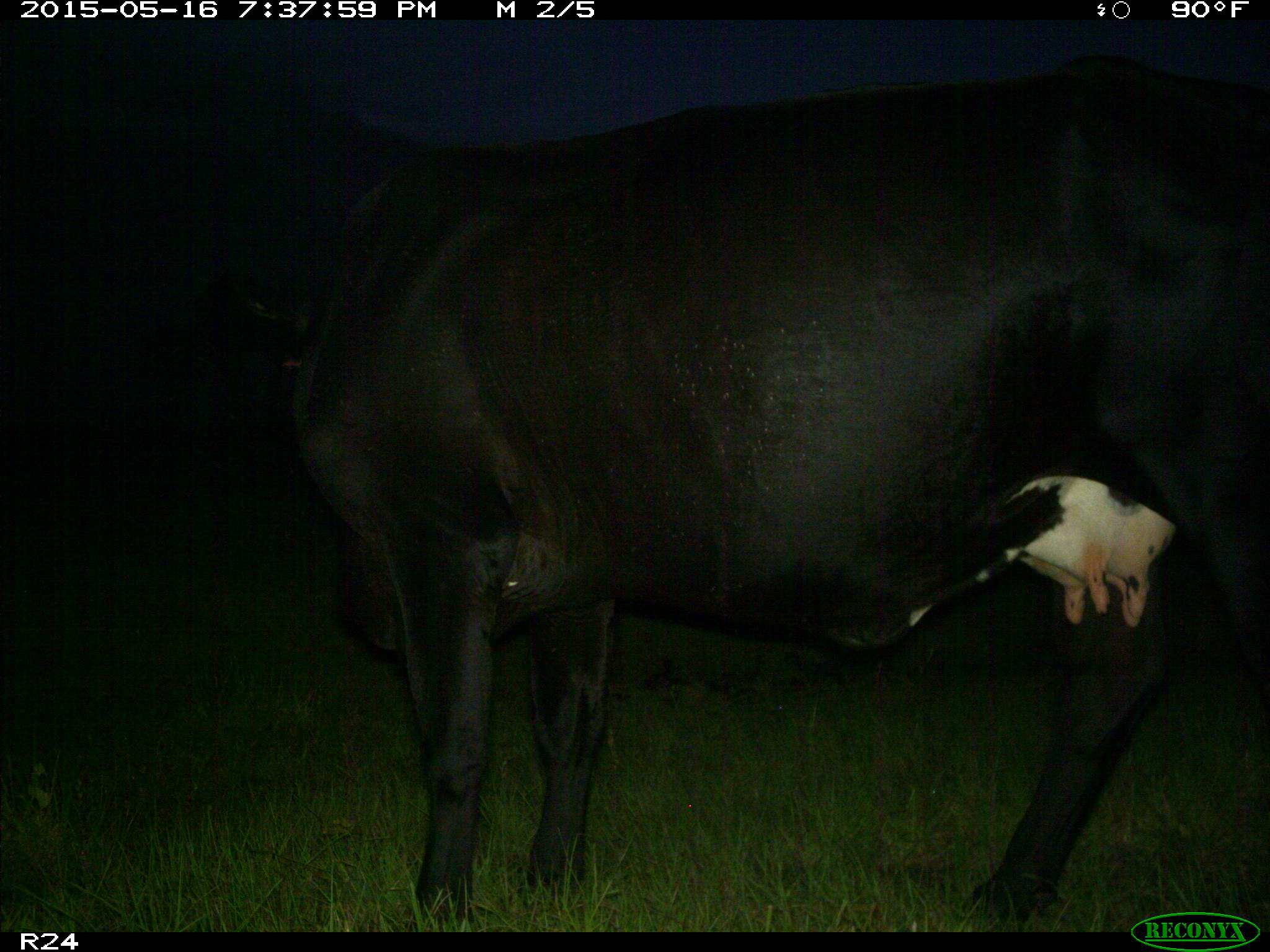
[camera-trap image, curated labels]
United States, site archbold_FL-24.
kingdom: Animalia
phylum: Chordata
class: Mammalia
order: Artiodactyla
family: Bovidae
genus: Bos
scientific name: Bos taurus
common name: domestic cow